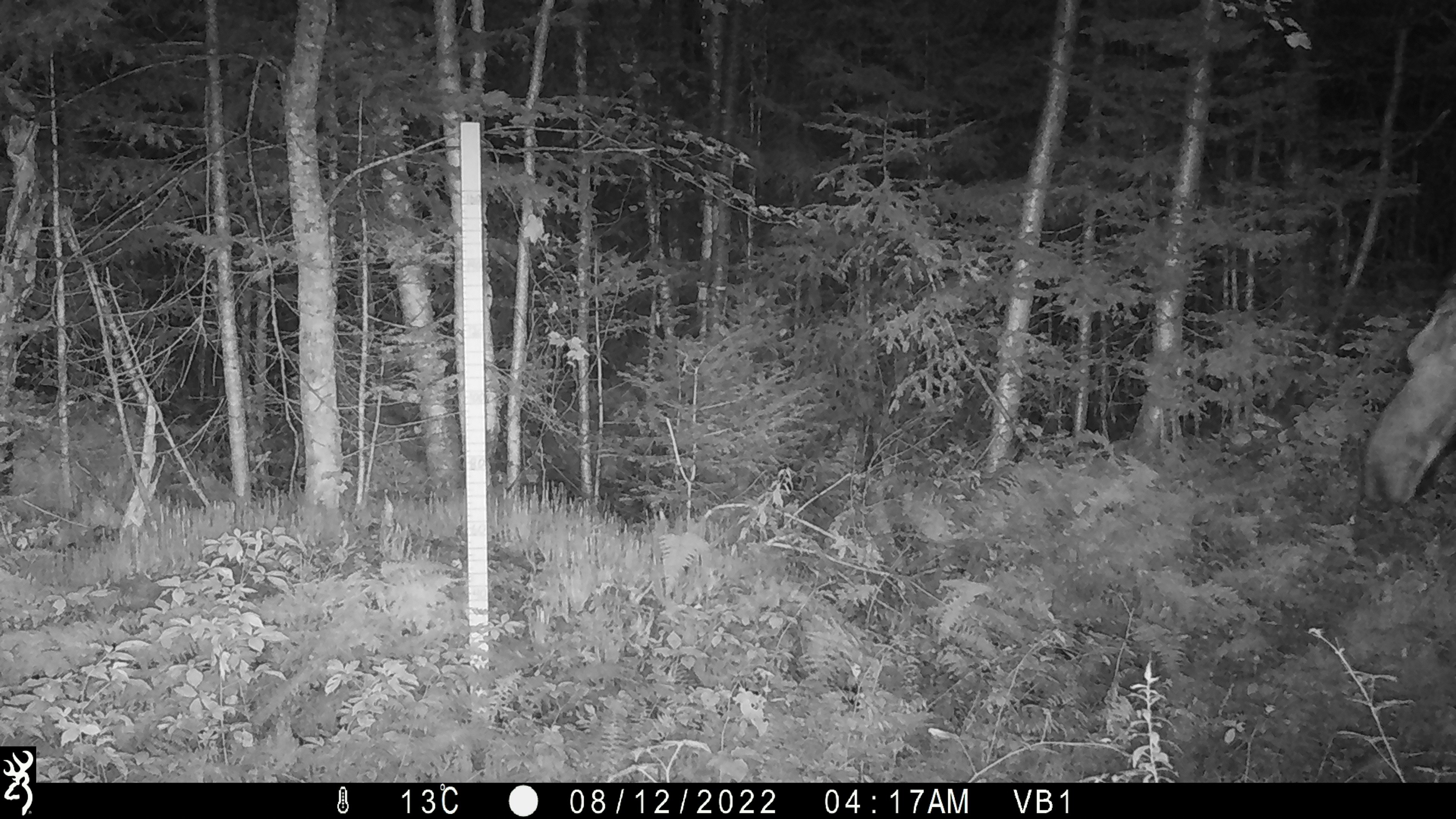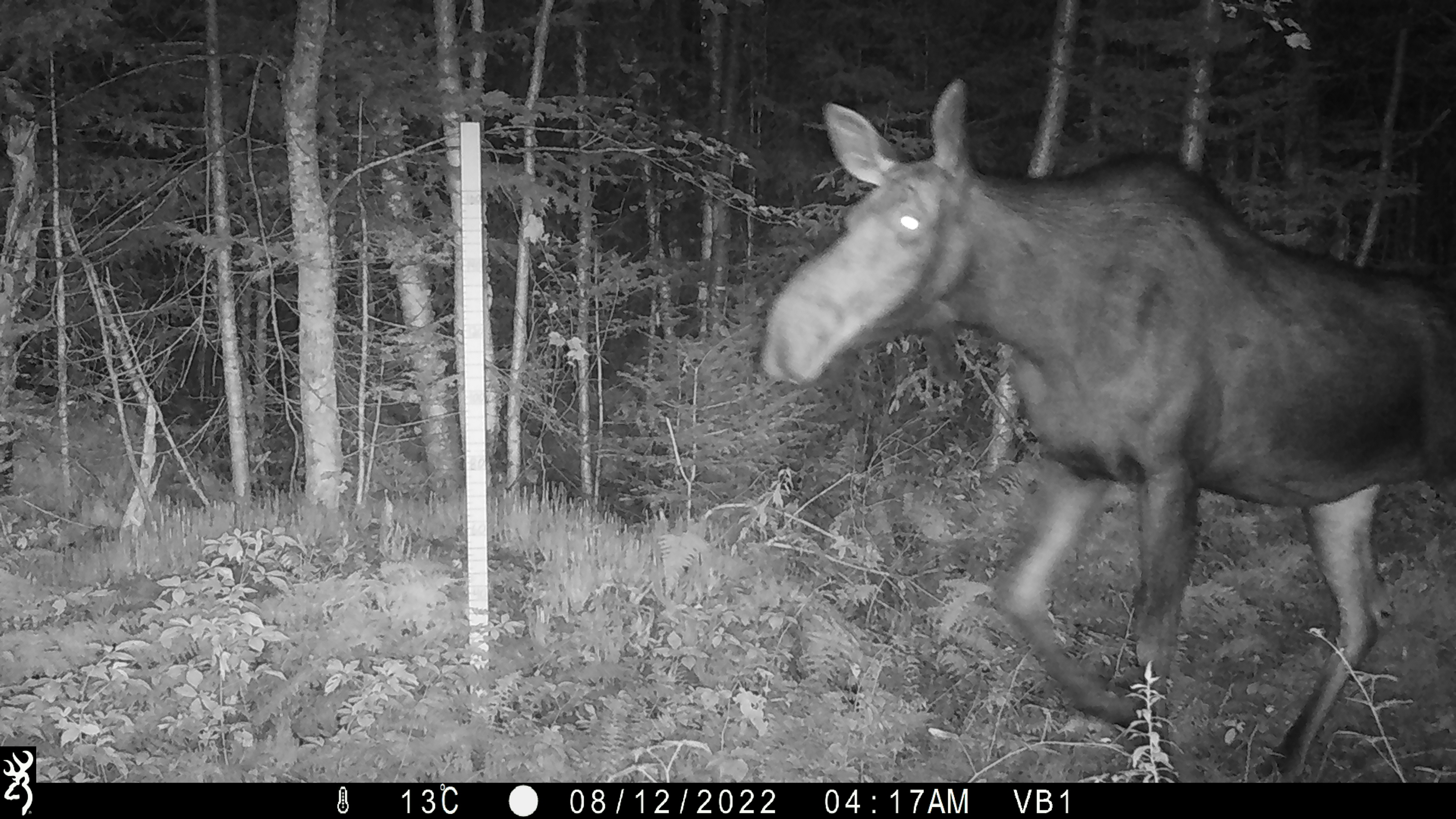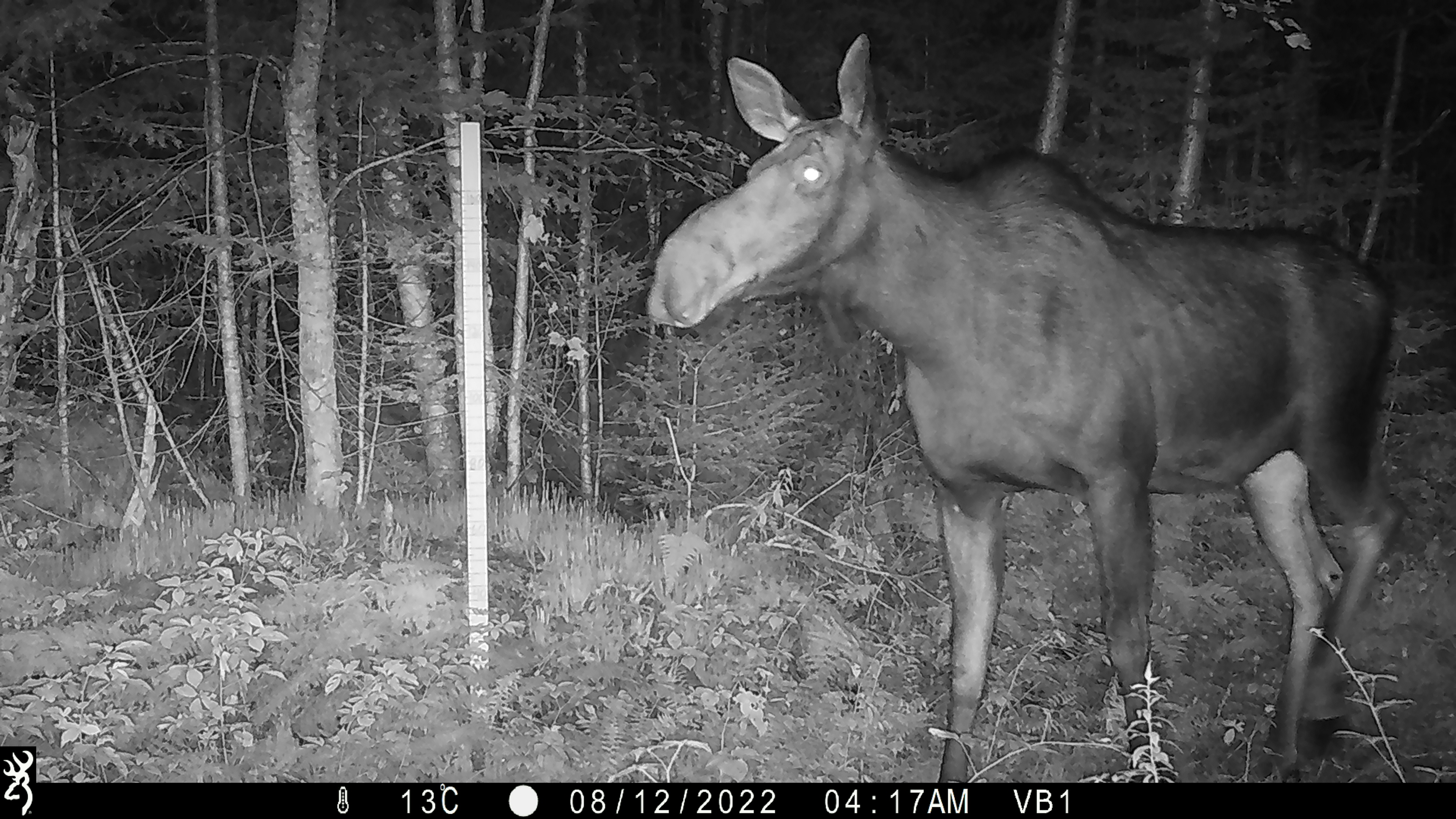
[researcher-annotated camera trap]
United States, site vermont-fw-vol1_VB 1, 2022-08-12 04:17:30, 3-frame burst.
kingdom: Animalia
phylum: Chordata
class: Mammalia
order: Artiodactyla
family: Cervidae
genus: Alces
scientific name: Alces alces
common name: moose